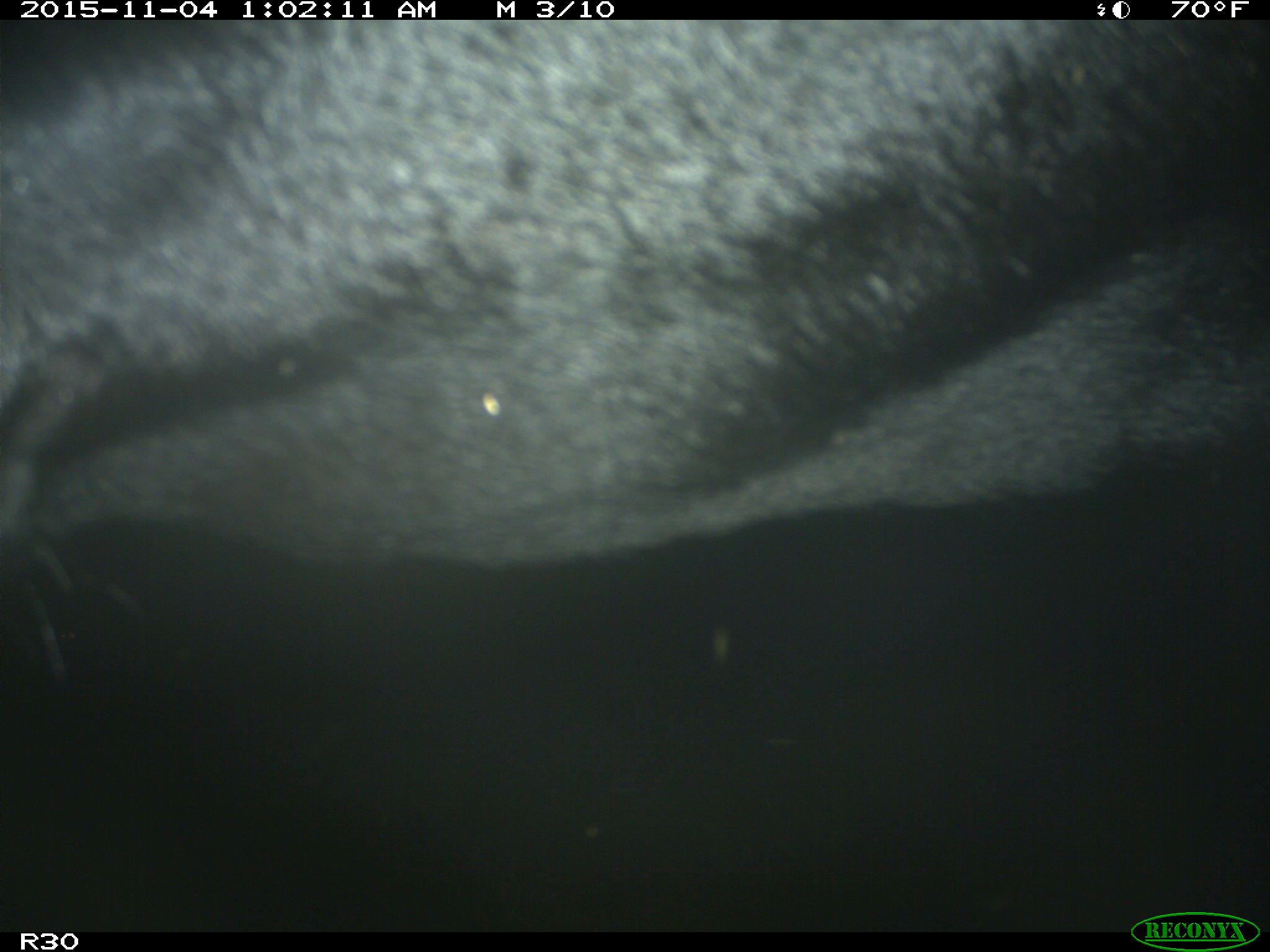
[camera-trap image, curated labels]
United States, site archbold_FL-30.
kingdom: Animalia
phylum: Chordata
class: Mammalia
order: Artiodactyla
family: Bovidae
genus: Bos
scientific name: Bos taurus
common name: domestic cow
Bos taurus (domestic cow).